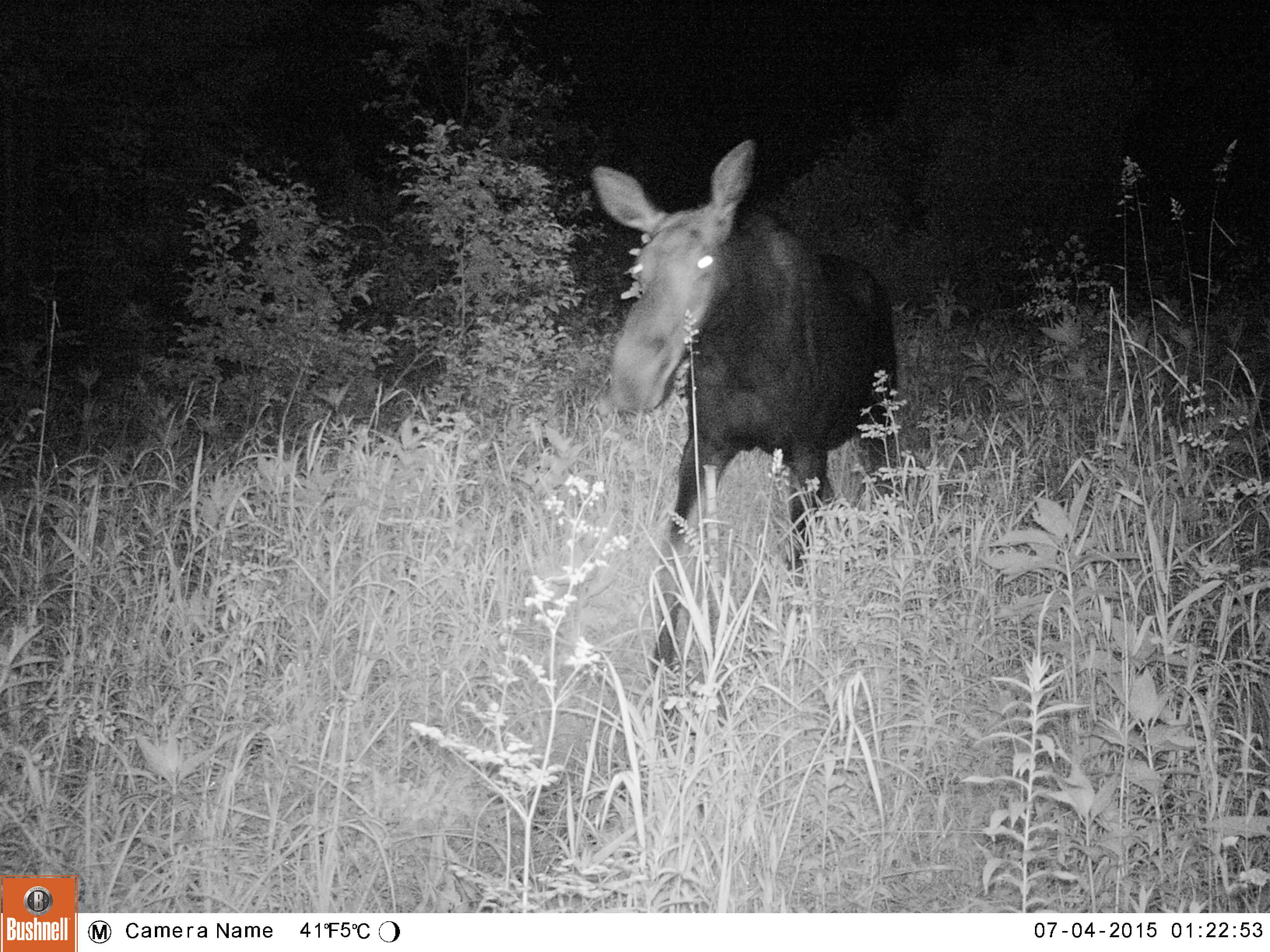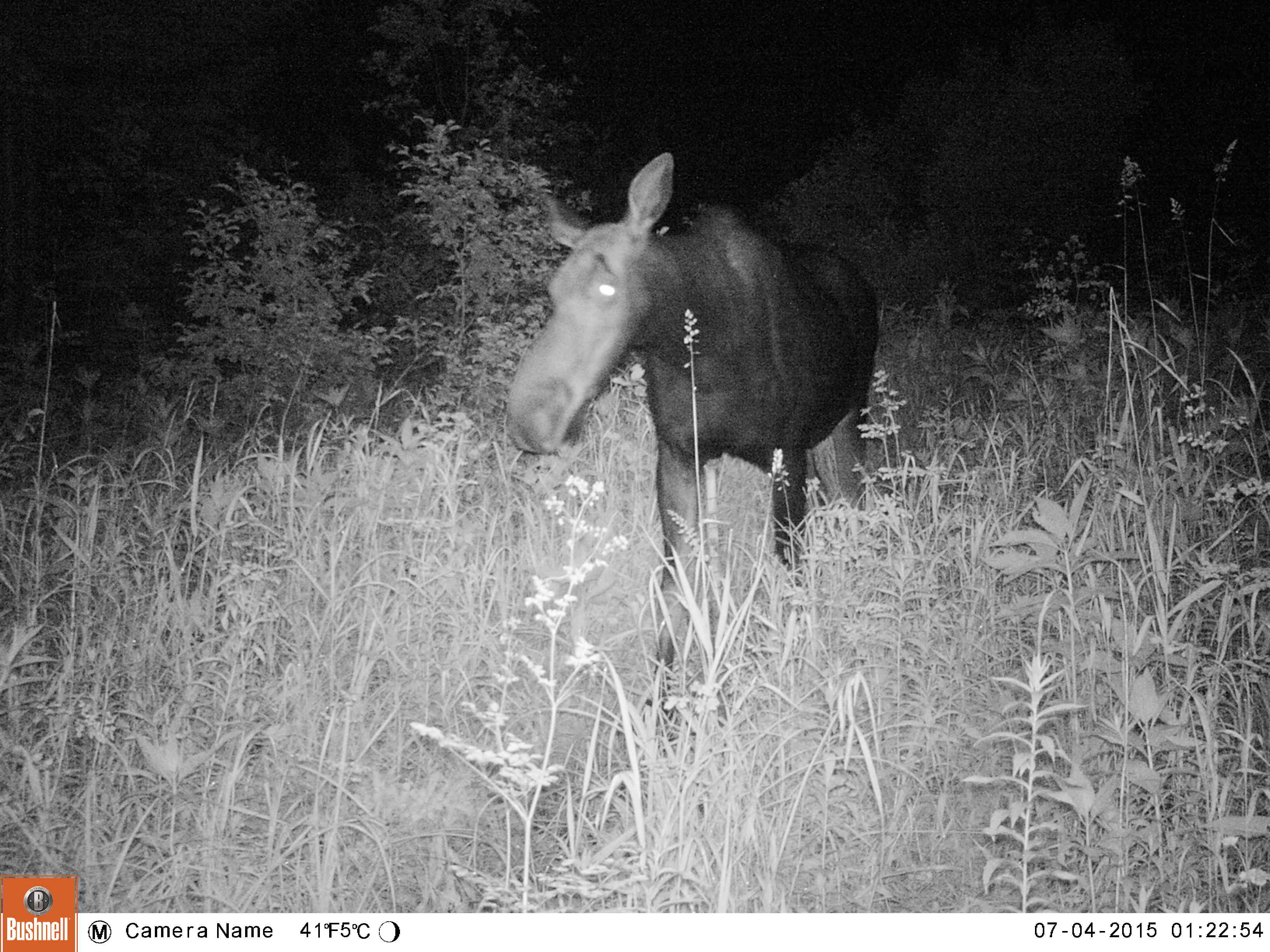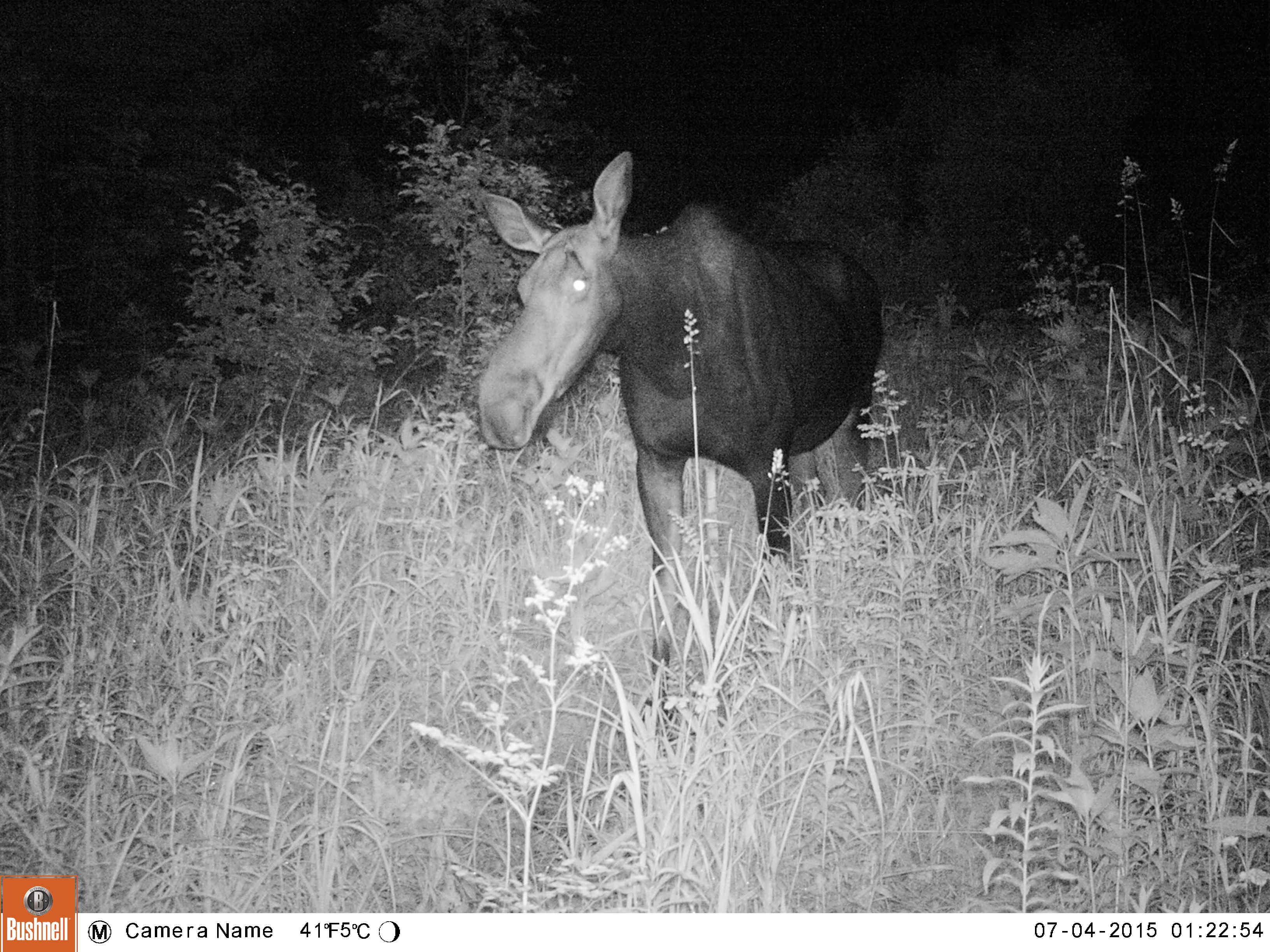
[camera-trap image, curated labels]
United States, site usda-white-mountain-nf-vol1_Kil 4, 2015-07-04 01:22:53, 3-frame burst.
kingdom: Animalia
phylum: Chordata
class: Mammalia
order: Artiodactyla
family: Cervidae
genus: Alces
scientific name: Alces alces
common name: moose